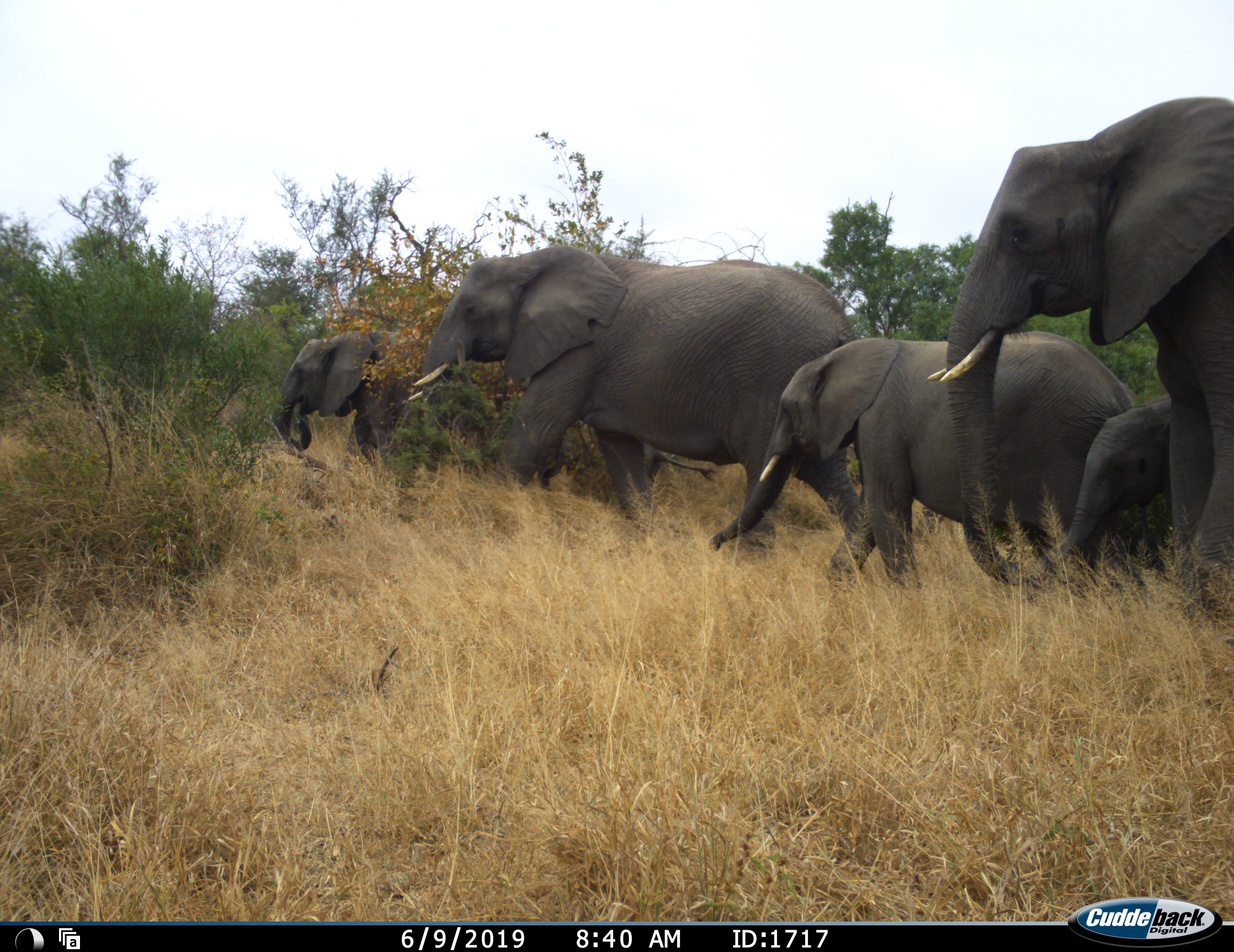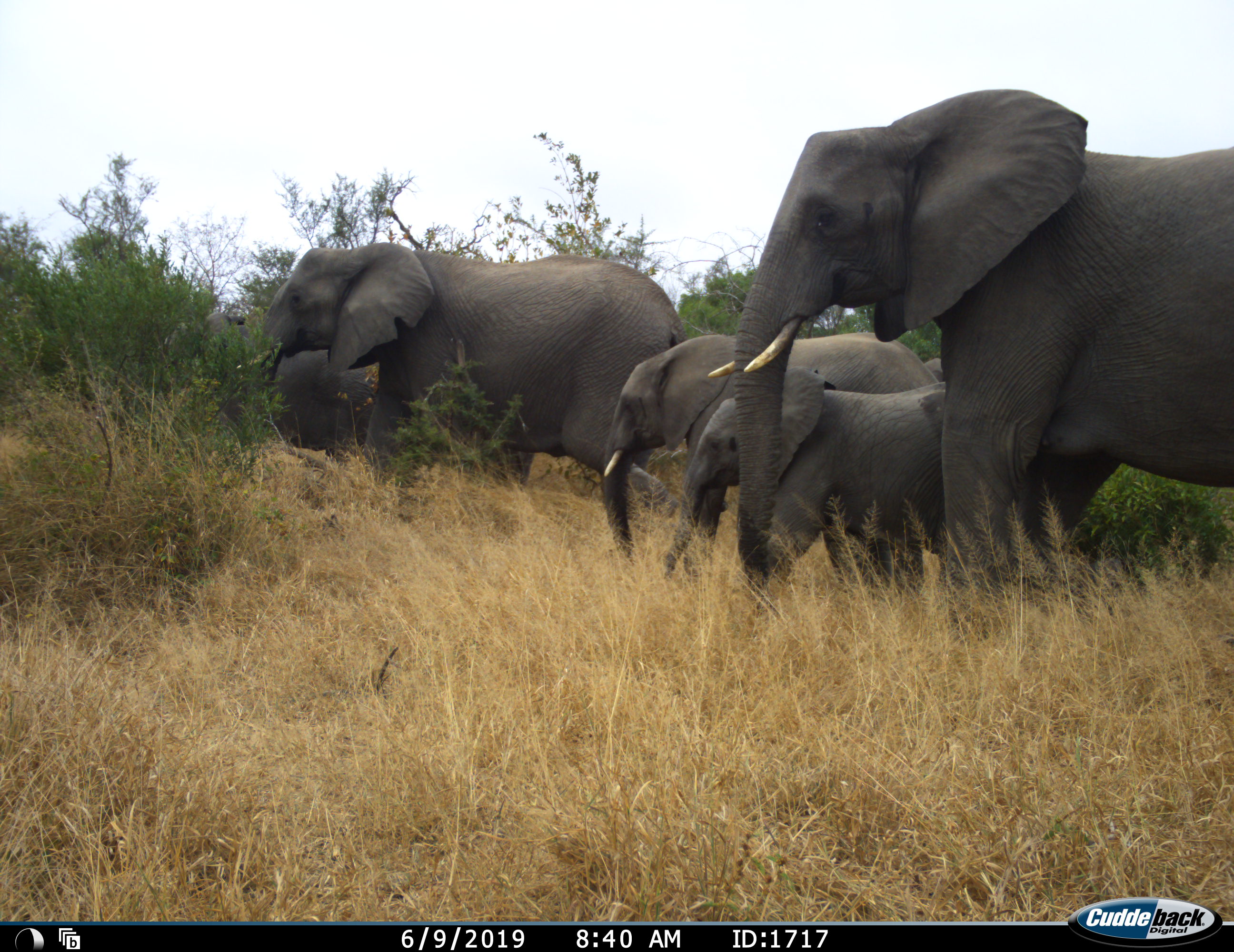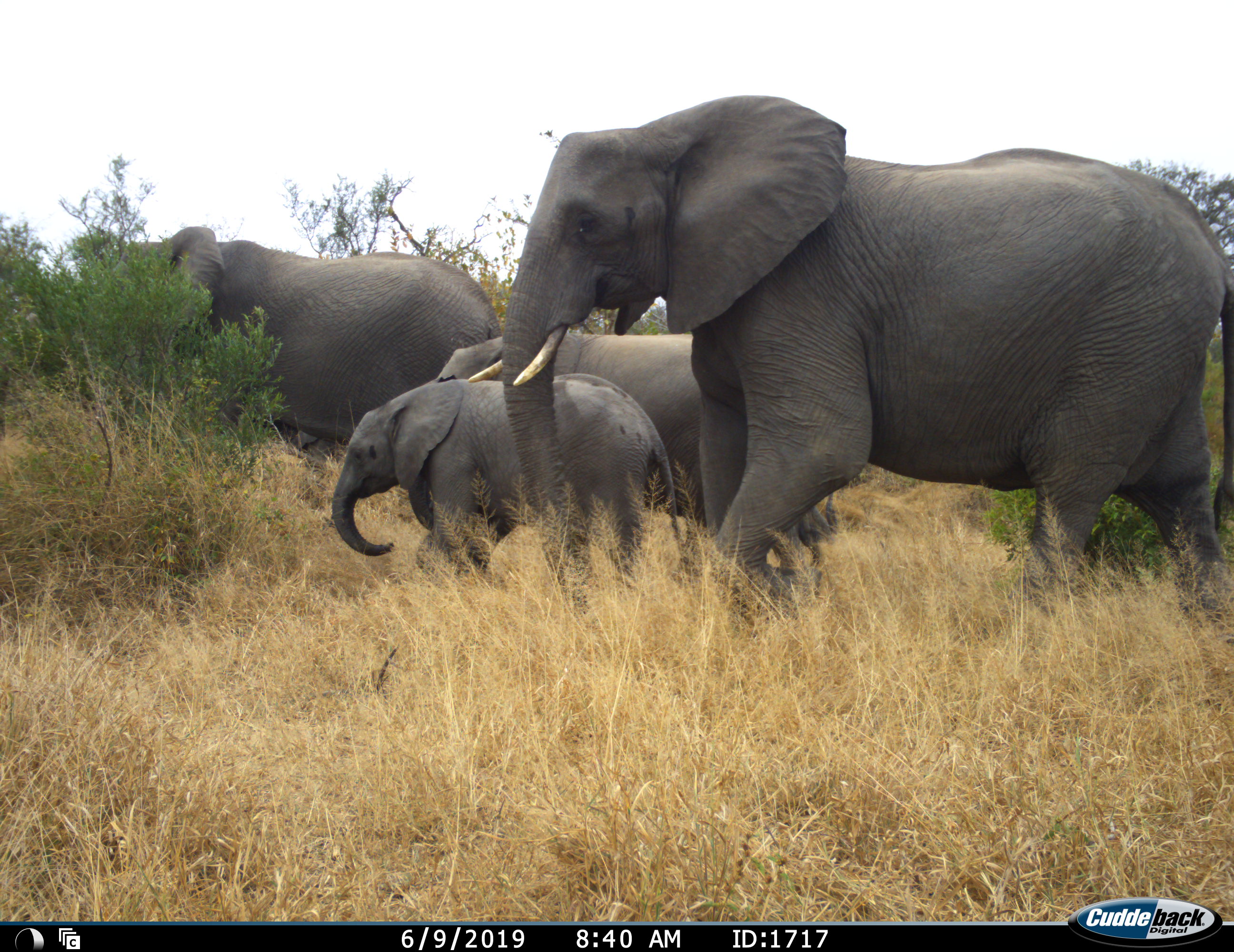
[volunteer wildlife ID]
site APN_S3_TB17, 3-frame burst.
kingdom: Animalia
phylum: Chordata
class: Mammalia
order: Proboscidea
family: Elephantidae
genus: Loxodonta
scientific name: Loxodonta africana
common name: african bush elephant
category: elephant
Elephant (african bush elephant) (Loxodonta africana), count 5. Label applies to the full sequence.